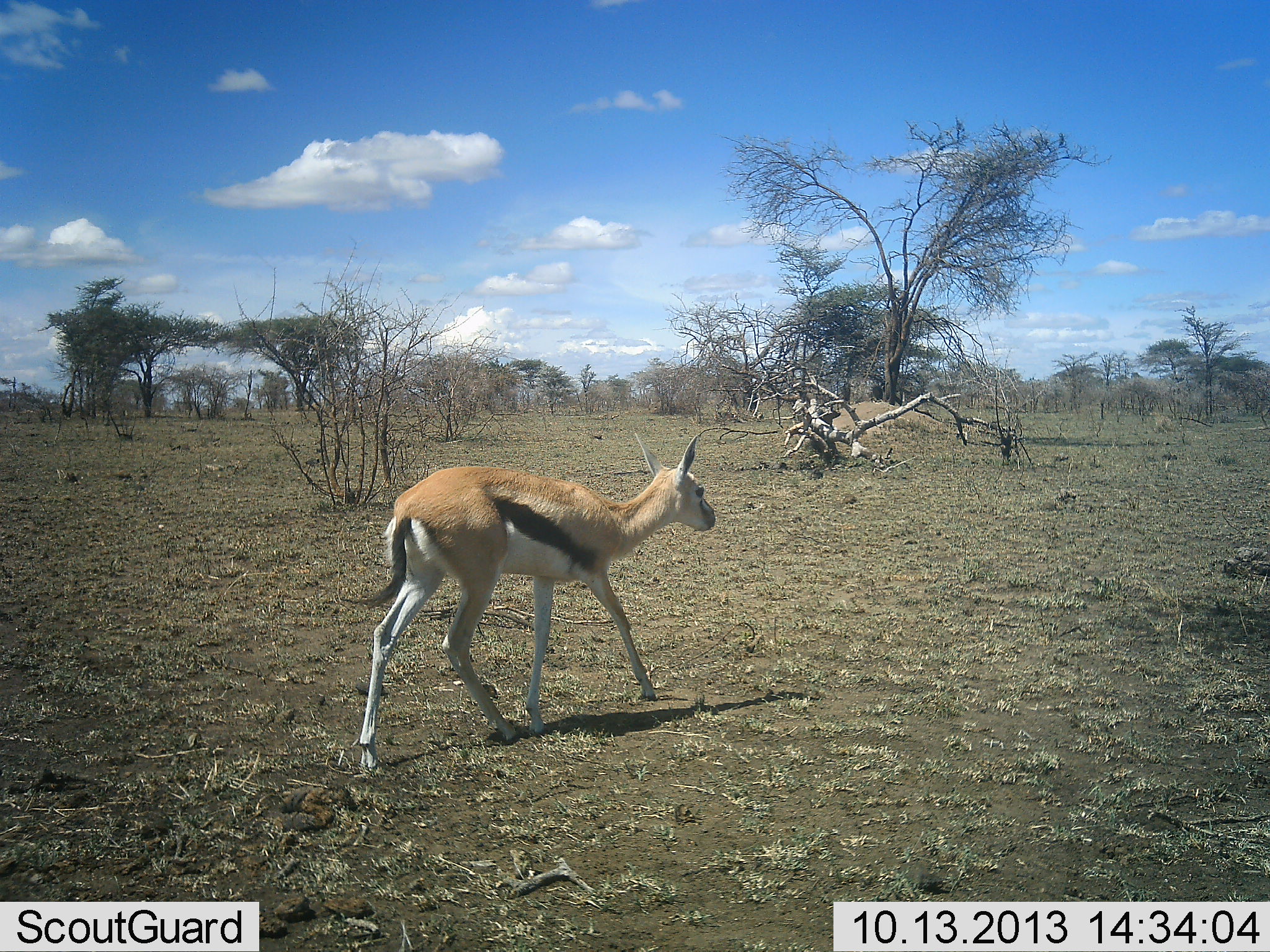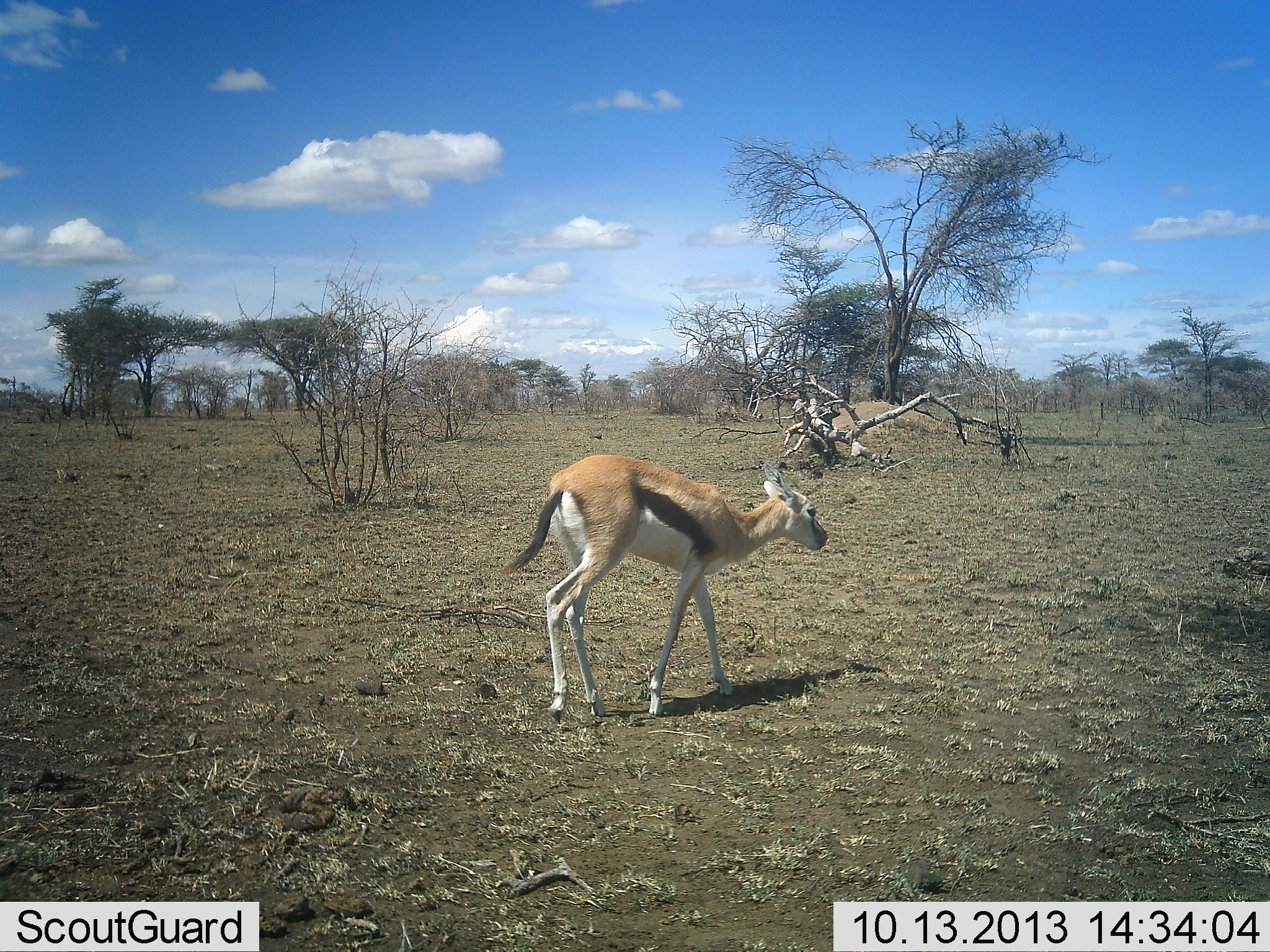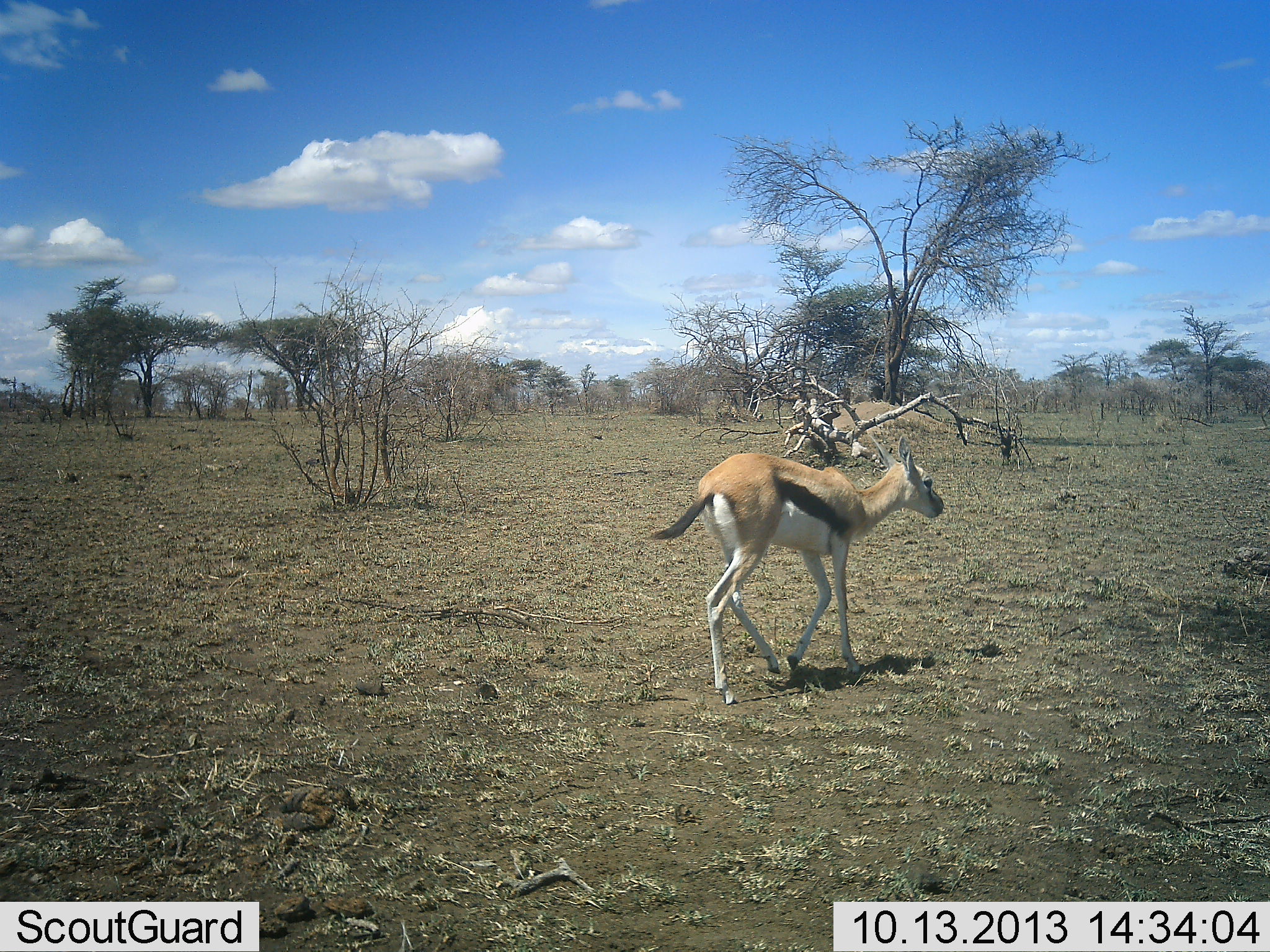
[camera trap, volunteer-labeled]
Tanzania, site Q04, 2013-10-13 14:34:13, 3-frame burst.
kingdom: Animalia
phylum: Chordata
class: Mammalia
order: Artiodactyla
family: Bovidae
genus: Eudorcas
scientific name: Eudorcas thomsonii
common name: thomson's gazelle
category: gazellethomsons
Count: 1.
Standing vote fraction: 10%.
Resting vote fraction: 0%.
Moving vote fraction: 100%.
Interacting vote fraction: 0%.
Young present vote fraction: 10%.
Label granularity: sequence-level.